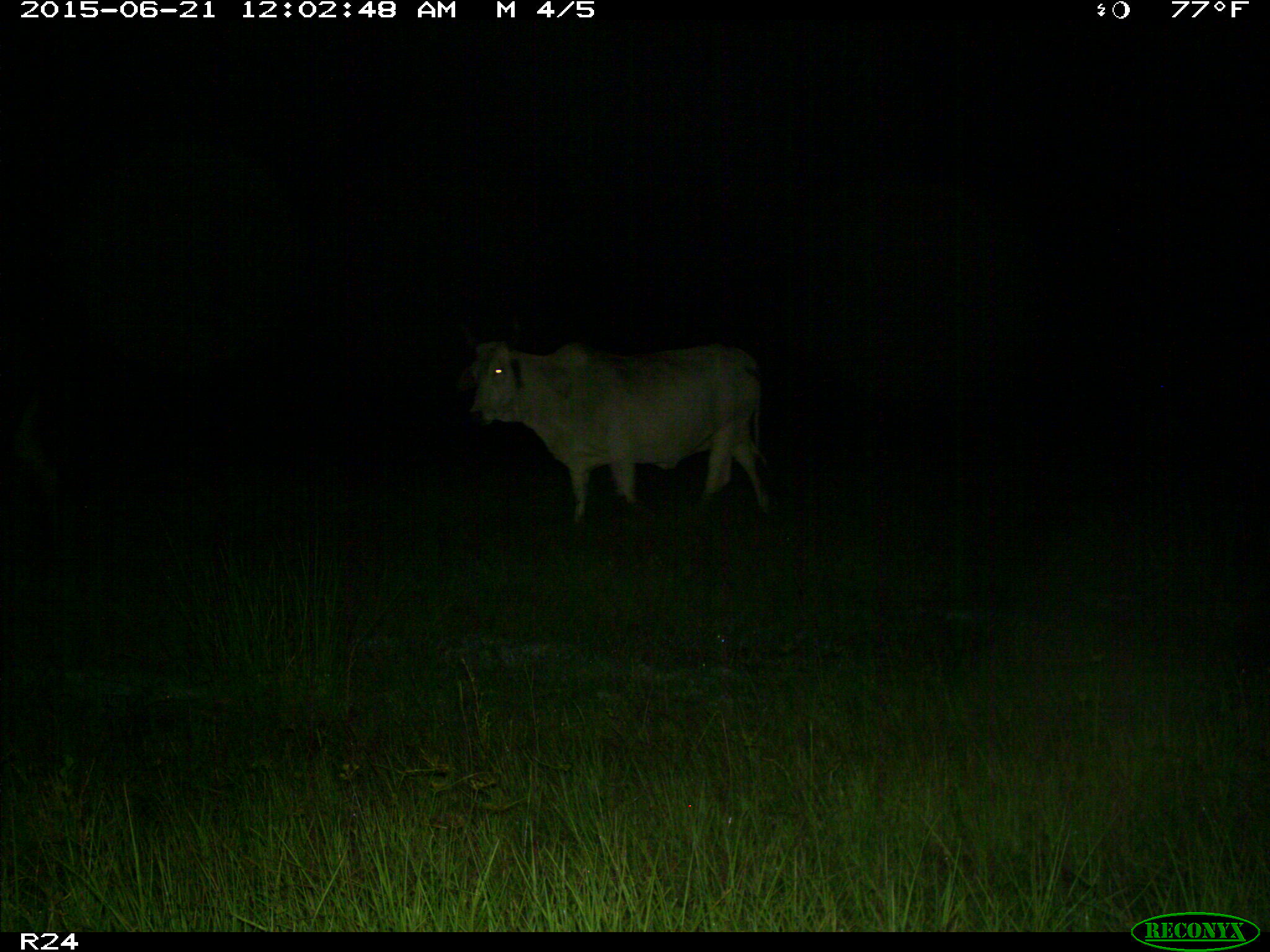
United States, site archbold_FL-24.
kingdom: Animalia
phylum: Chordata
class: Mammalia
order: Artiodactyla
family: Bovidae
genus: Bos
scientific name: Bos taurus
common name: domestic cow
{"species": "Bos taurus (domestic cow)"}